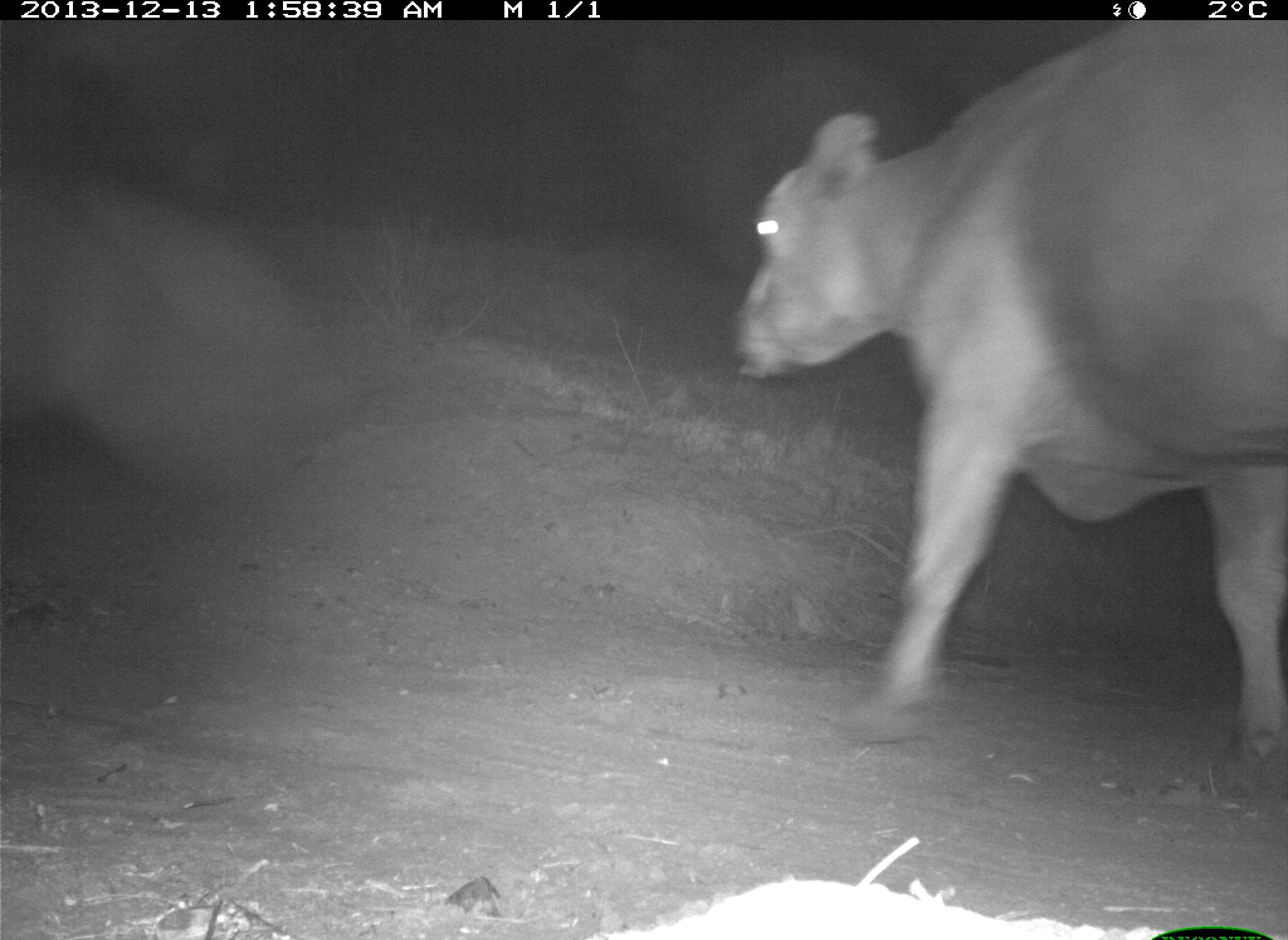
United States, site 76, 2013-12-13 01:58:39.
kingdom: Animalia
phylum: Chordata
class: Mammalia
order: Artiodactyla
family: Bovidae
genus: Bos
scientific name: Bos taurus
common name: cow